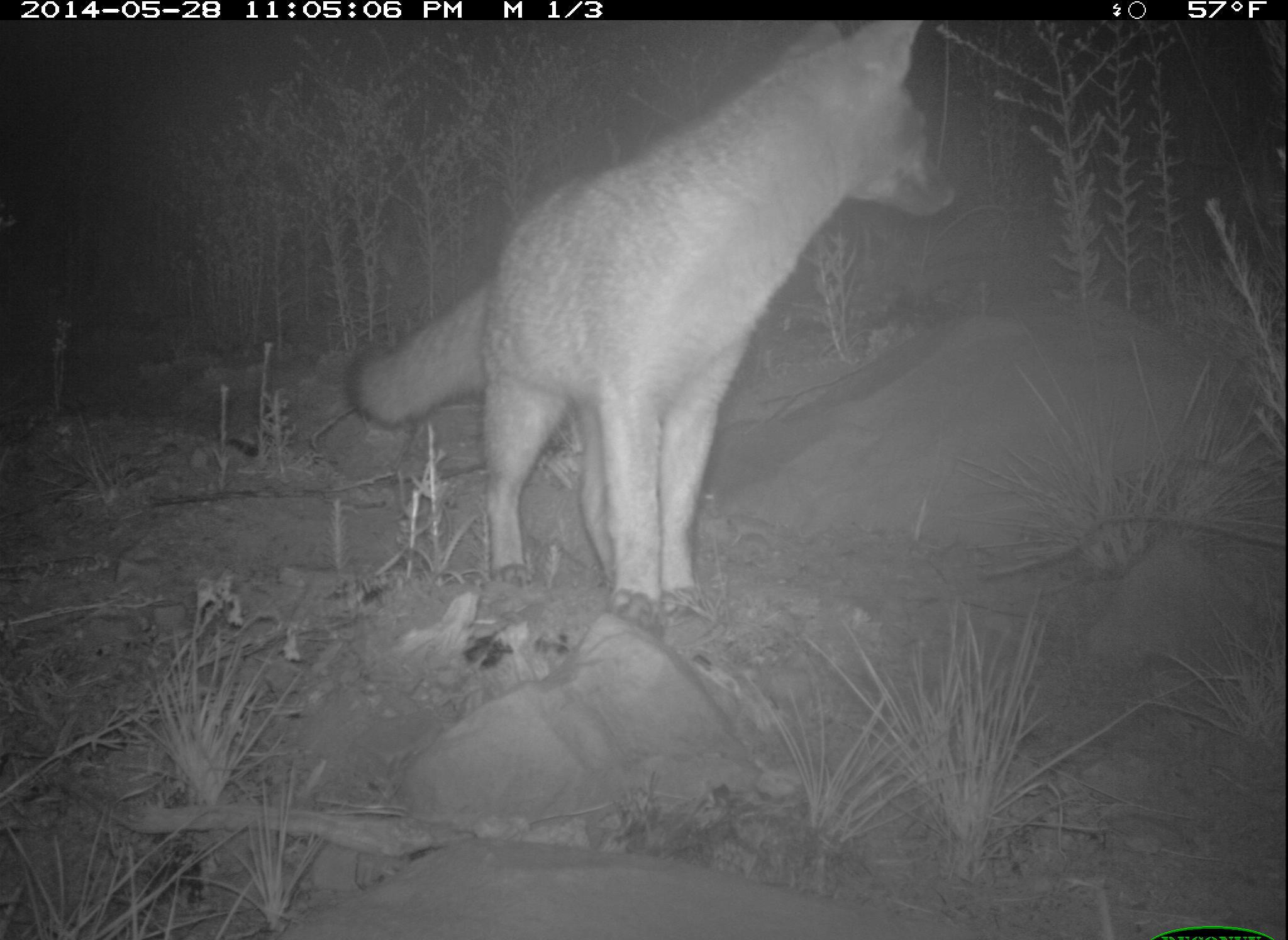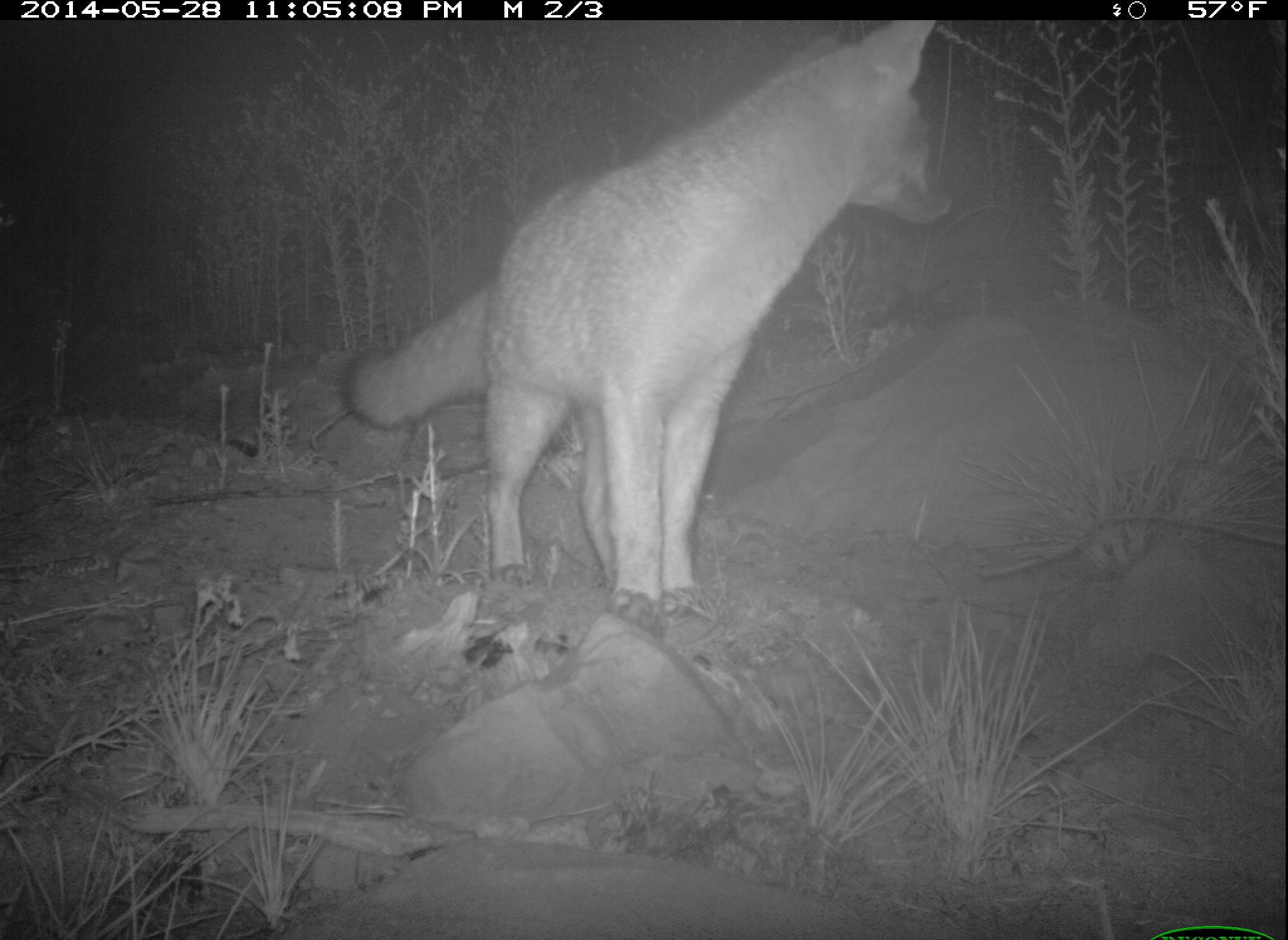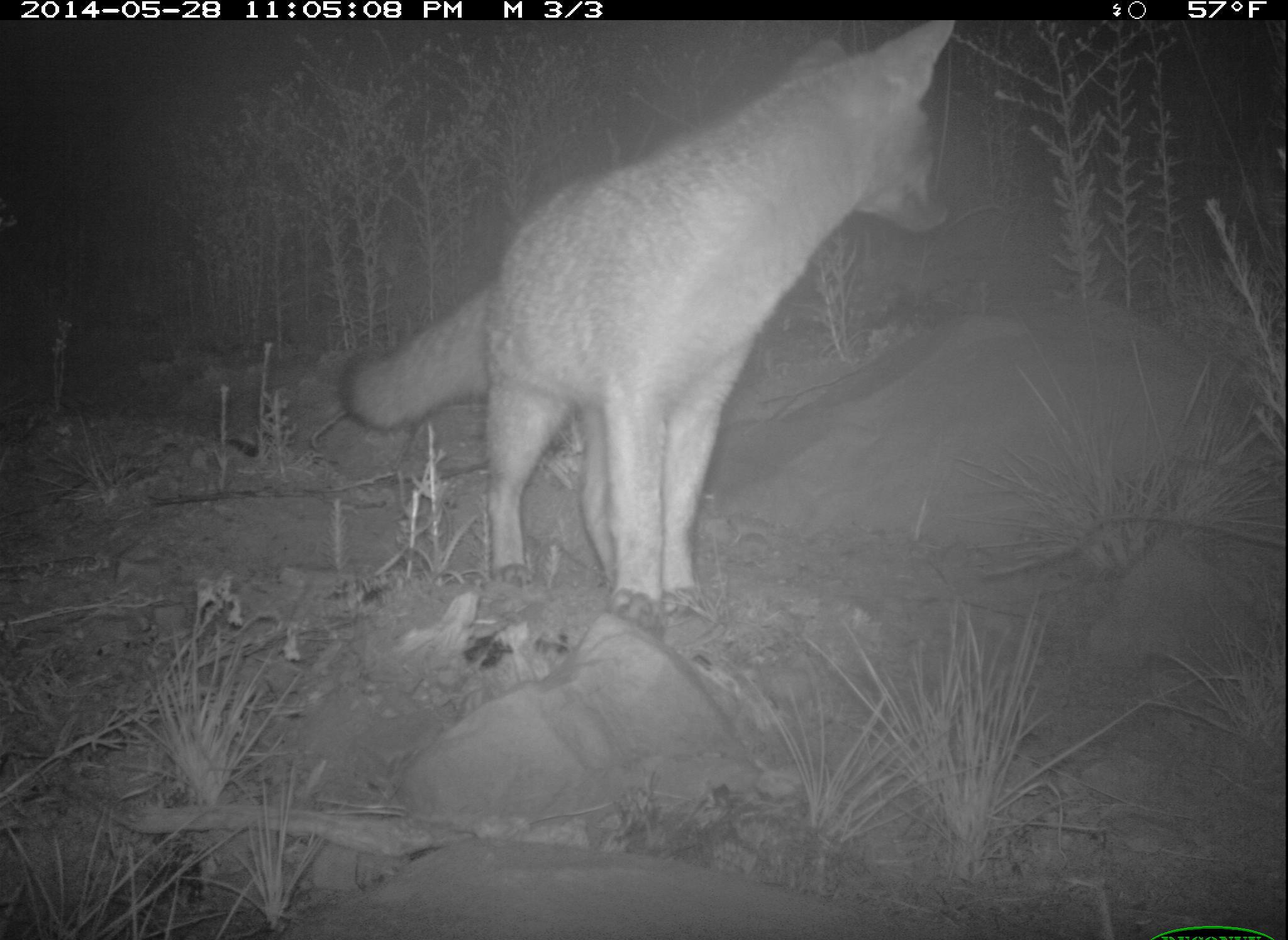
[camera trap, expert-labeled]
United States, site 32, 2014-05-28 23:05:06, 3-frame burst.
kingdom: Animalia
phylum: Chordata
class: Mammalia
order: Carnivora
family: Canidae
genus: Urocyon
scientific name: Urocyon cinereoargenteus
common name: gray fox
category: fox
Fox (gray fox) (Urocyon cinereoargenteus).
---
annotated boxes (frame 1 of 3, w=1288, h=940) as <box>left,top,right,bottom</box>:
fox: <box>346,16,959,626</box>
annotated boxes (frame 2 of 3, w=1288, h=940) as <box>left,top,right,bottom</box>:
fox: <box>332,18,957,630</box>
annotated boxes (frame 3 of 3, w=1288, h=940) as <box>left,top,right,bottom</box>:
fox: <box>337,22,956,629</box>